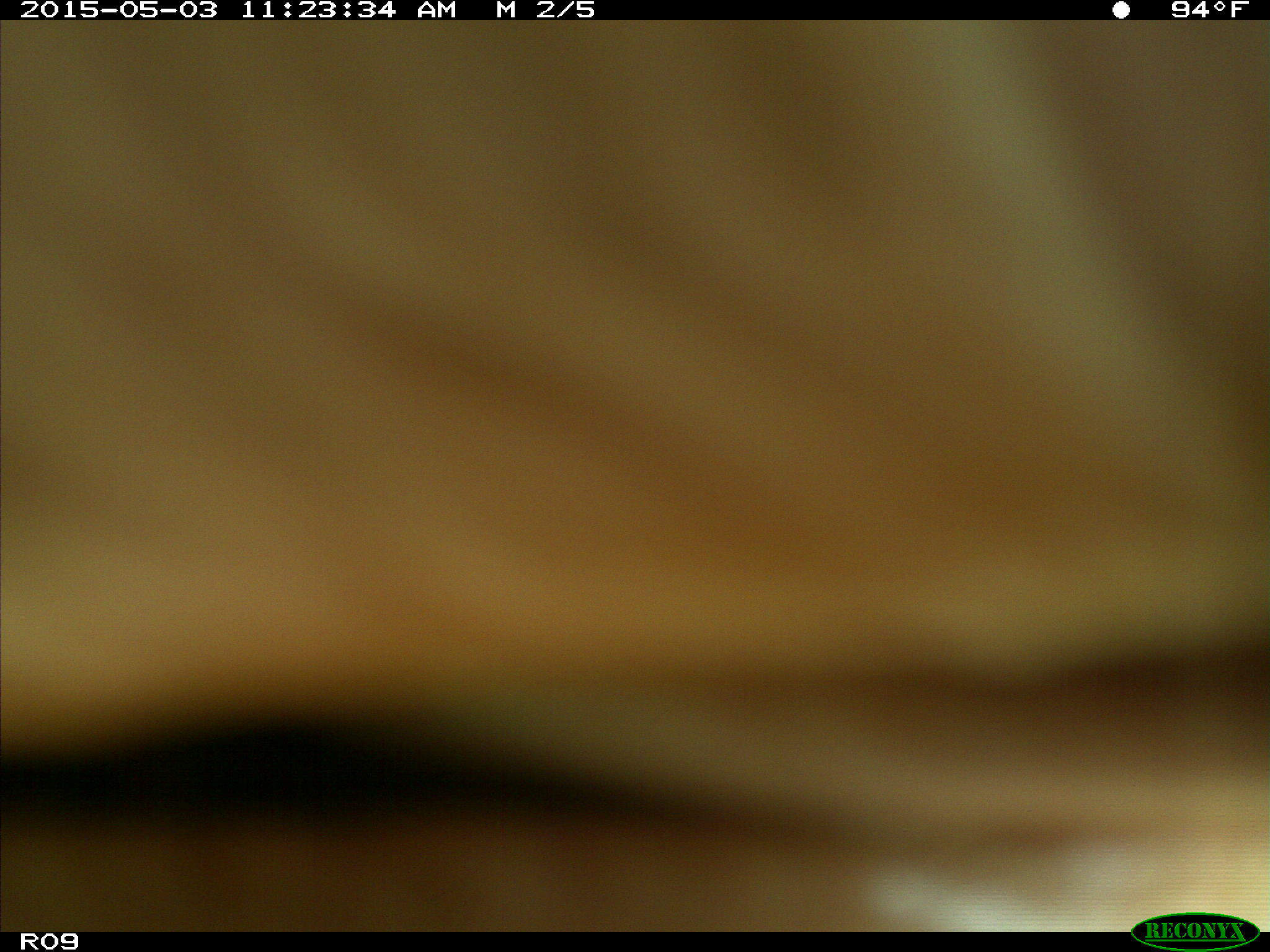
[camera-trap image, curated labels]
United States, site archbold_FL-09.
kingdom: Animalia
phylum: Chordata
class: Mammalia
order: Artiodactyla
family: Bovidae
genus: Bos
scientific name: Bos taurus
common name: domestic cow